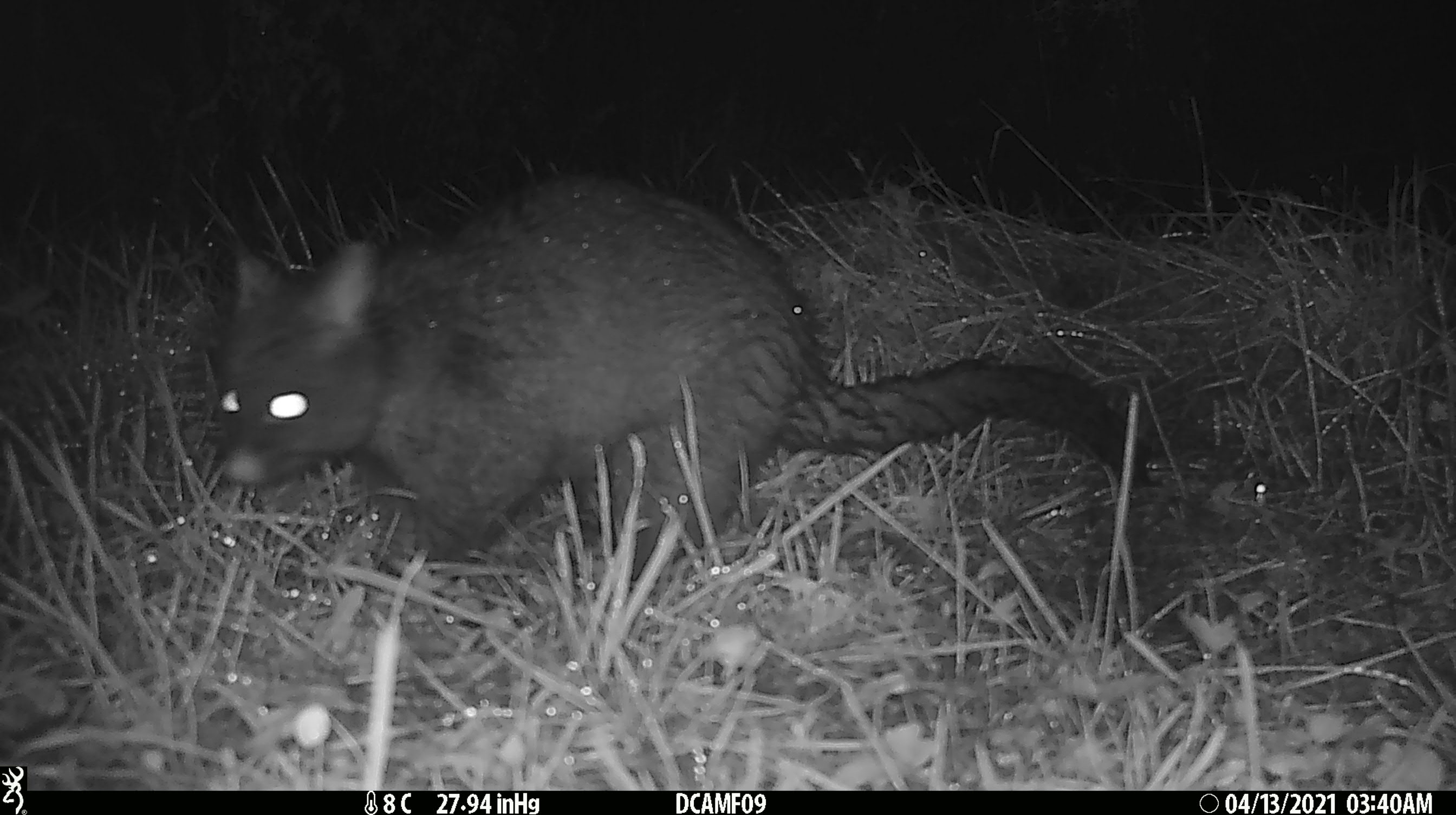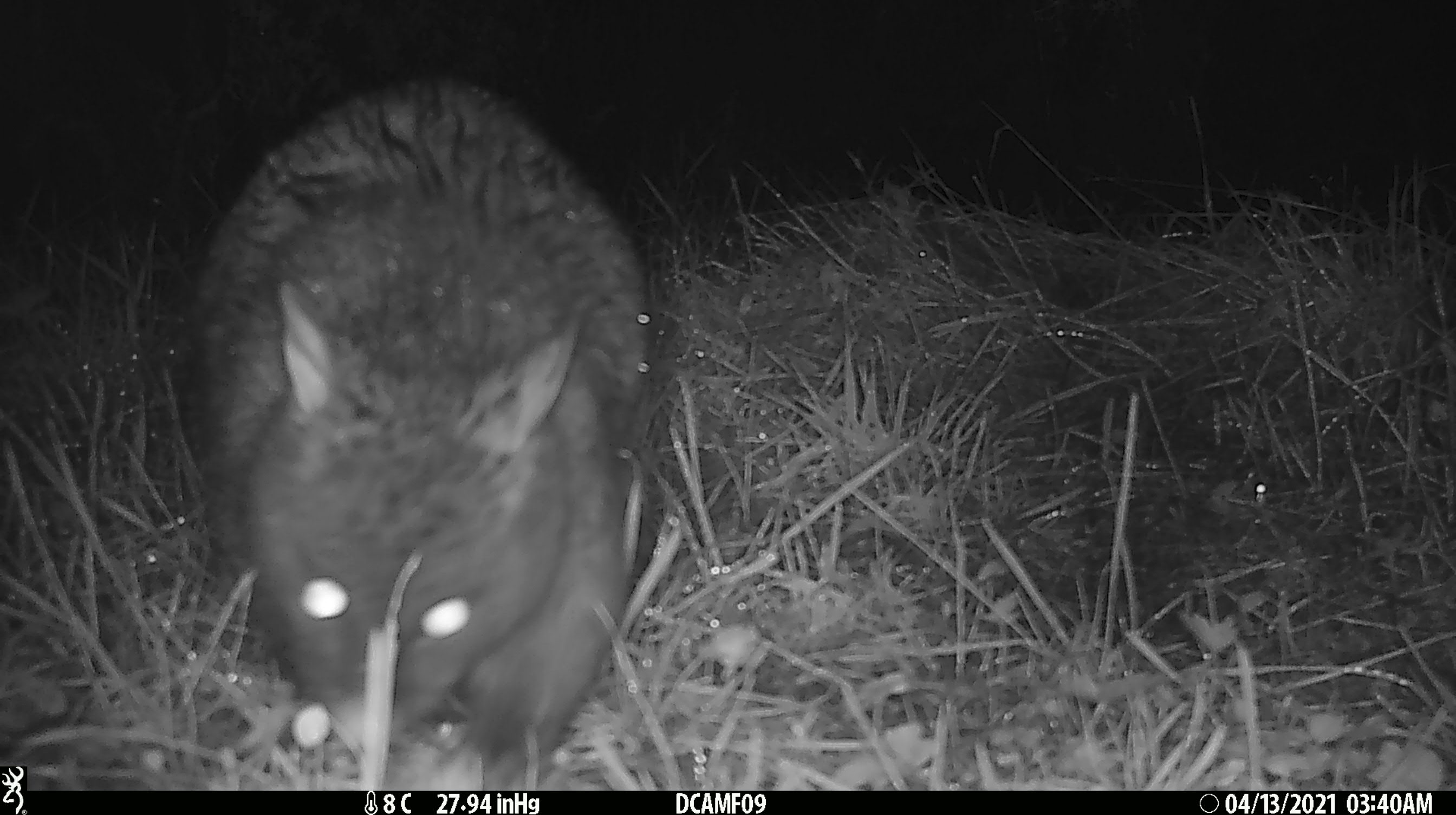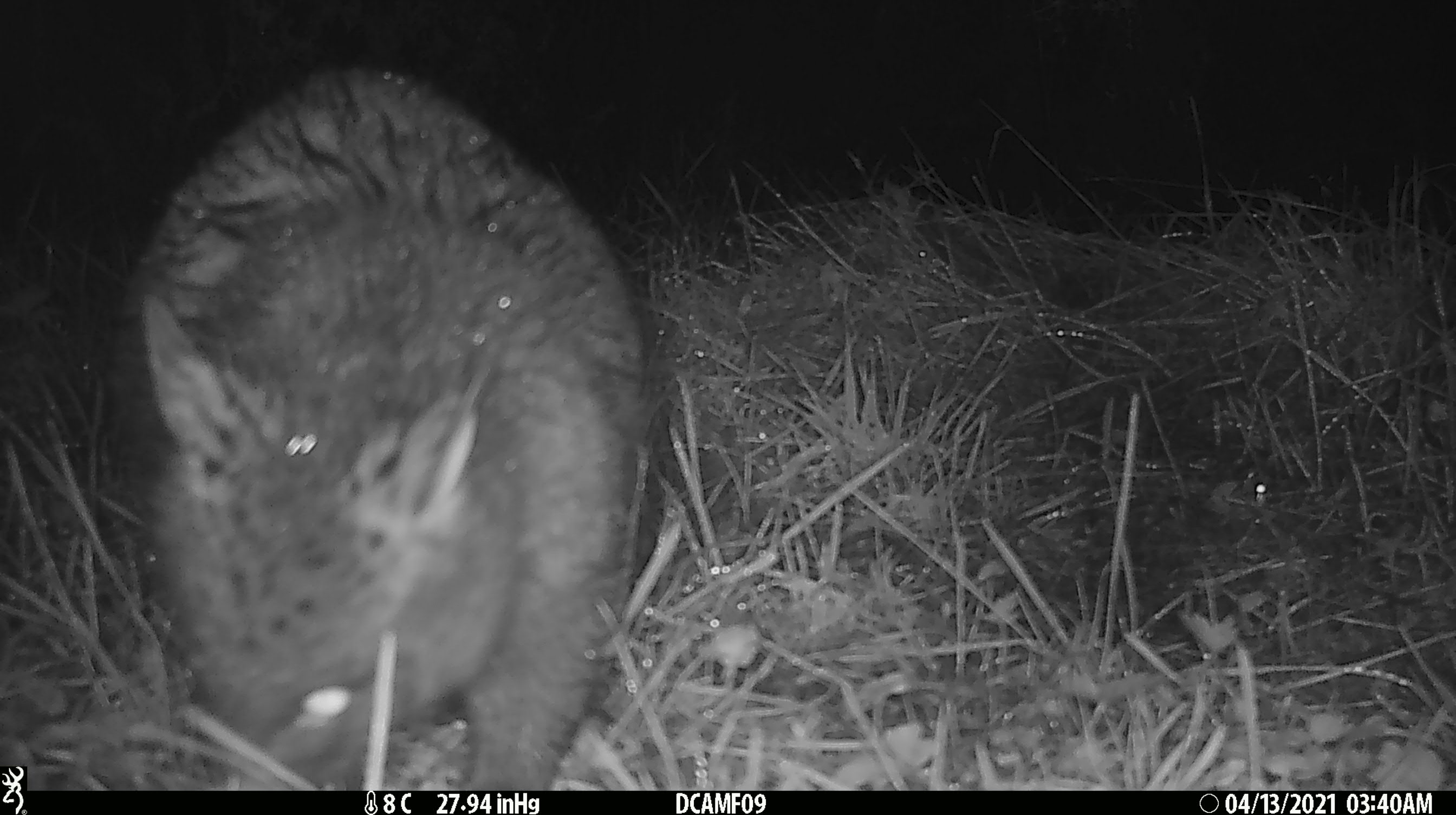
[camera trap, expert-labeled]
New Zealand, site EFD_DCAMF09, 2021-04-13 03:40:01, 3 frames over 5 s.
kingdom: Animalia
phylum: Chordata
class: Mammalia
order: Diprotodontia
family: Phalangeridae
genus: Trichosurus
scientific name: Trichosurus vulpecula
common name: common brushtail possum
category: possum